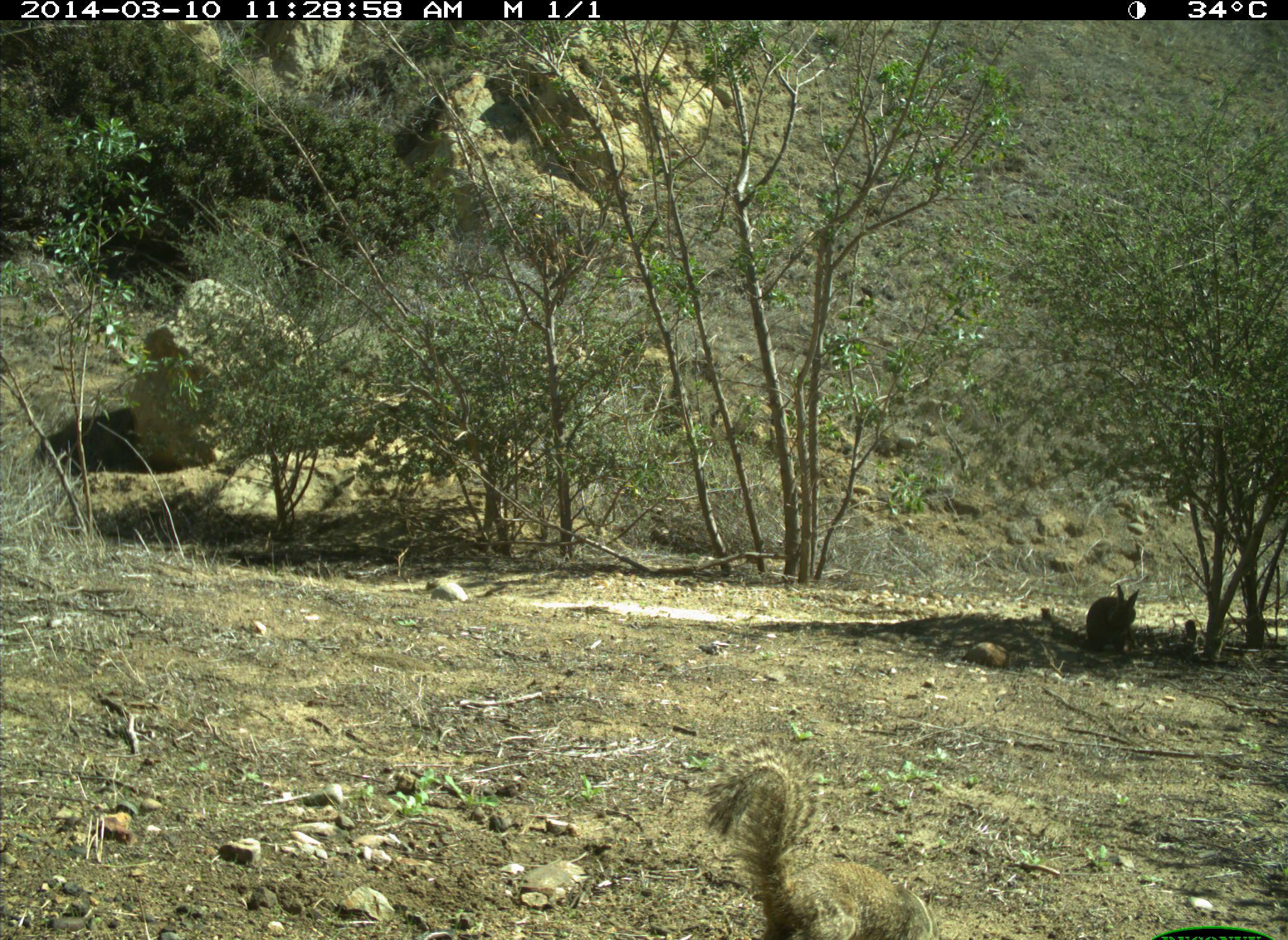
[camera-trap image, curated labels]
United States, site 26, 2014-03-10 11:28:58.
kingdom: Animalia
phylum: Chordata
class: Mammalia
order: Rodentia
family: Sciuridae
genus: Sciurus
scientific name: Sciurus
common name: squirrel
Squirrel (Sciurus).